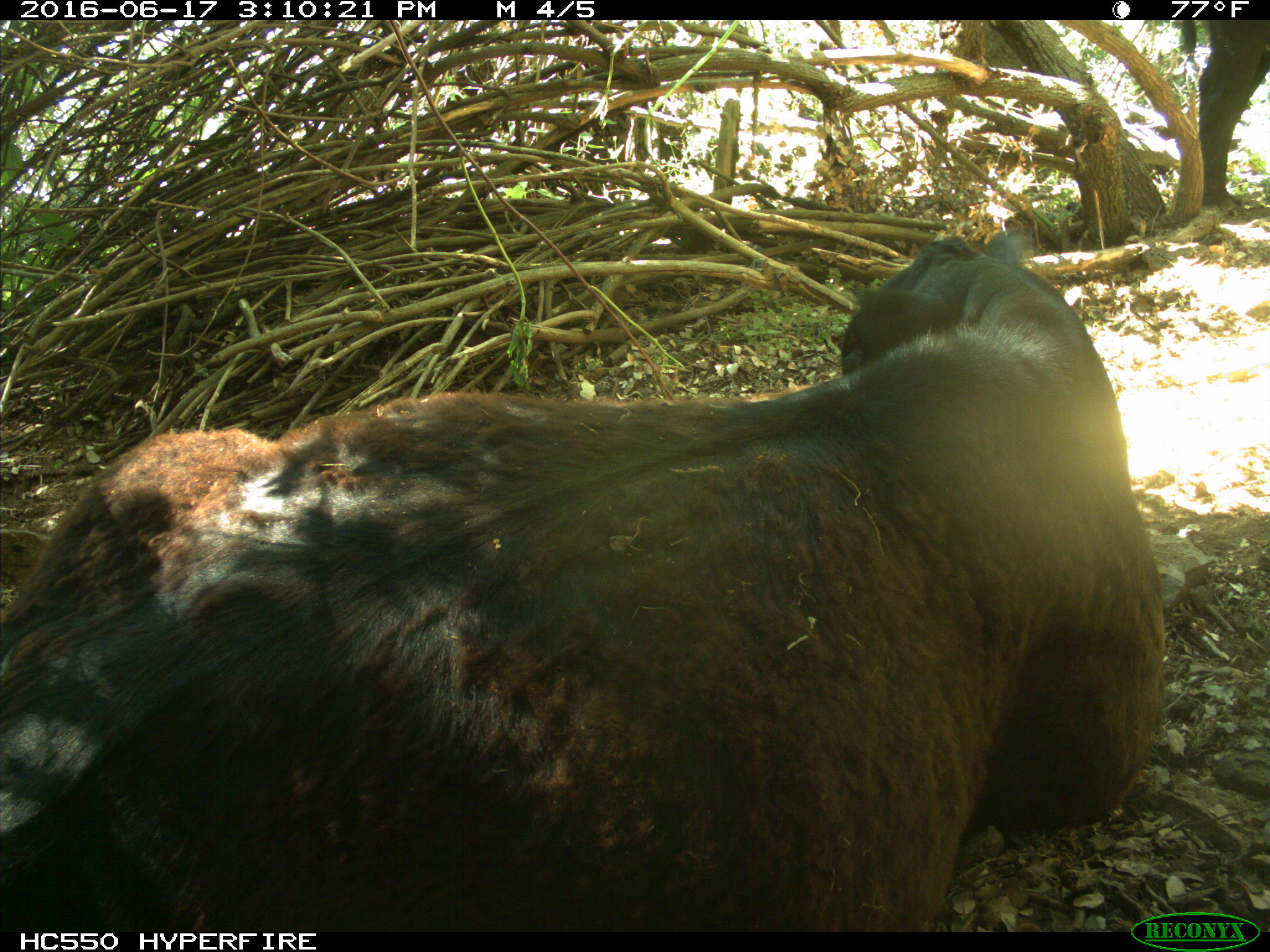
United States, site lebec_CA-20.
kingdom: Animalia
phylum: Chordata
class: Mammalia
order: Artiodactyla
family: Bovidae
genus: Bos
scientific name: Bos taurus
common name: domestic cow